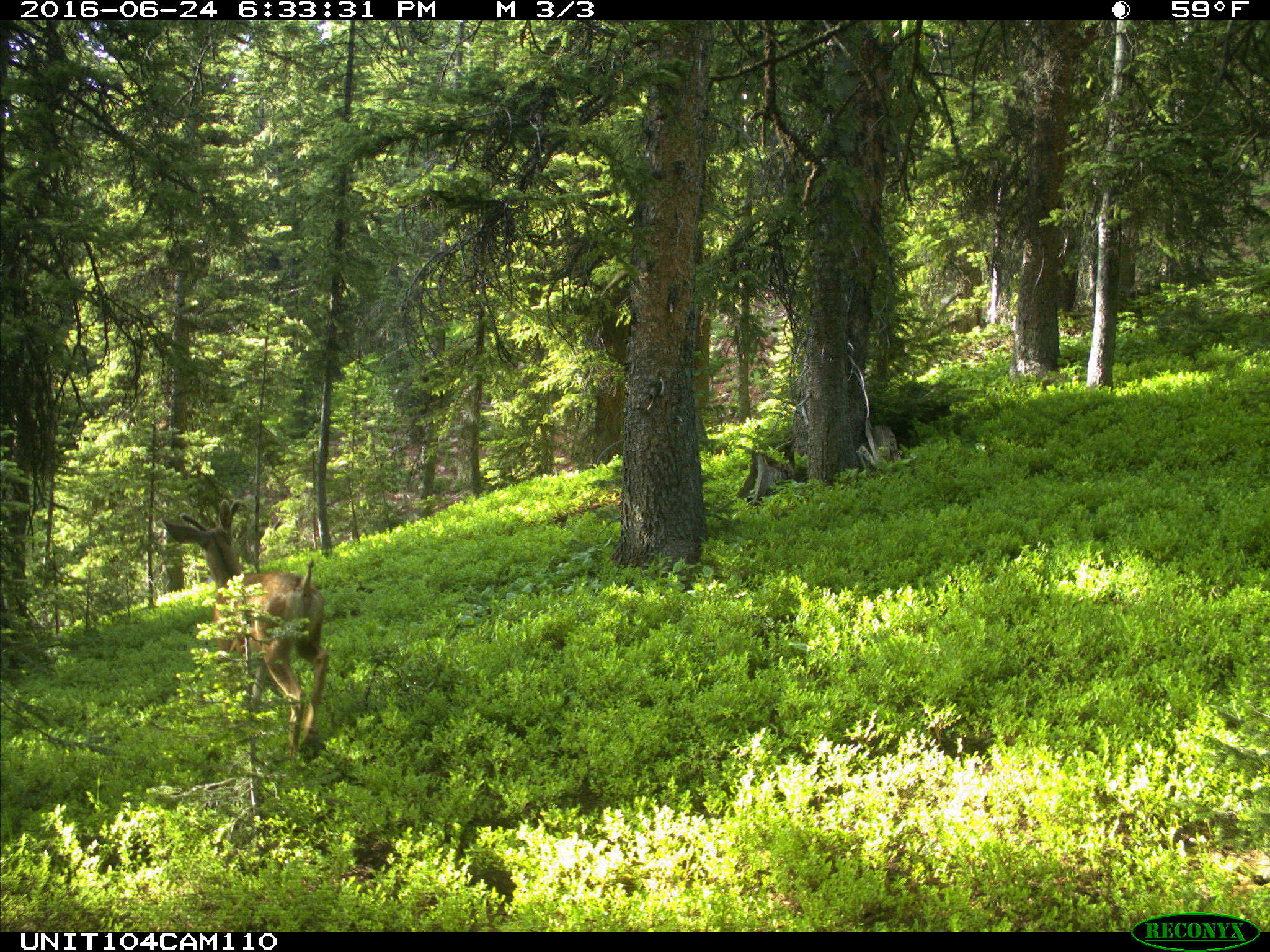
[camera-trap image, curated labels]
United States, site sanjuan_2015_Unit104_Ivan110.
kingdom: Animalia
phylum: Chordata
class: Mammalia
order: Artiodactyla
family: Cervidae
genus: Odocoileus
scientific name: Odocoileus hemionus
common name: mule deer